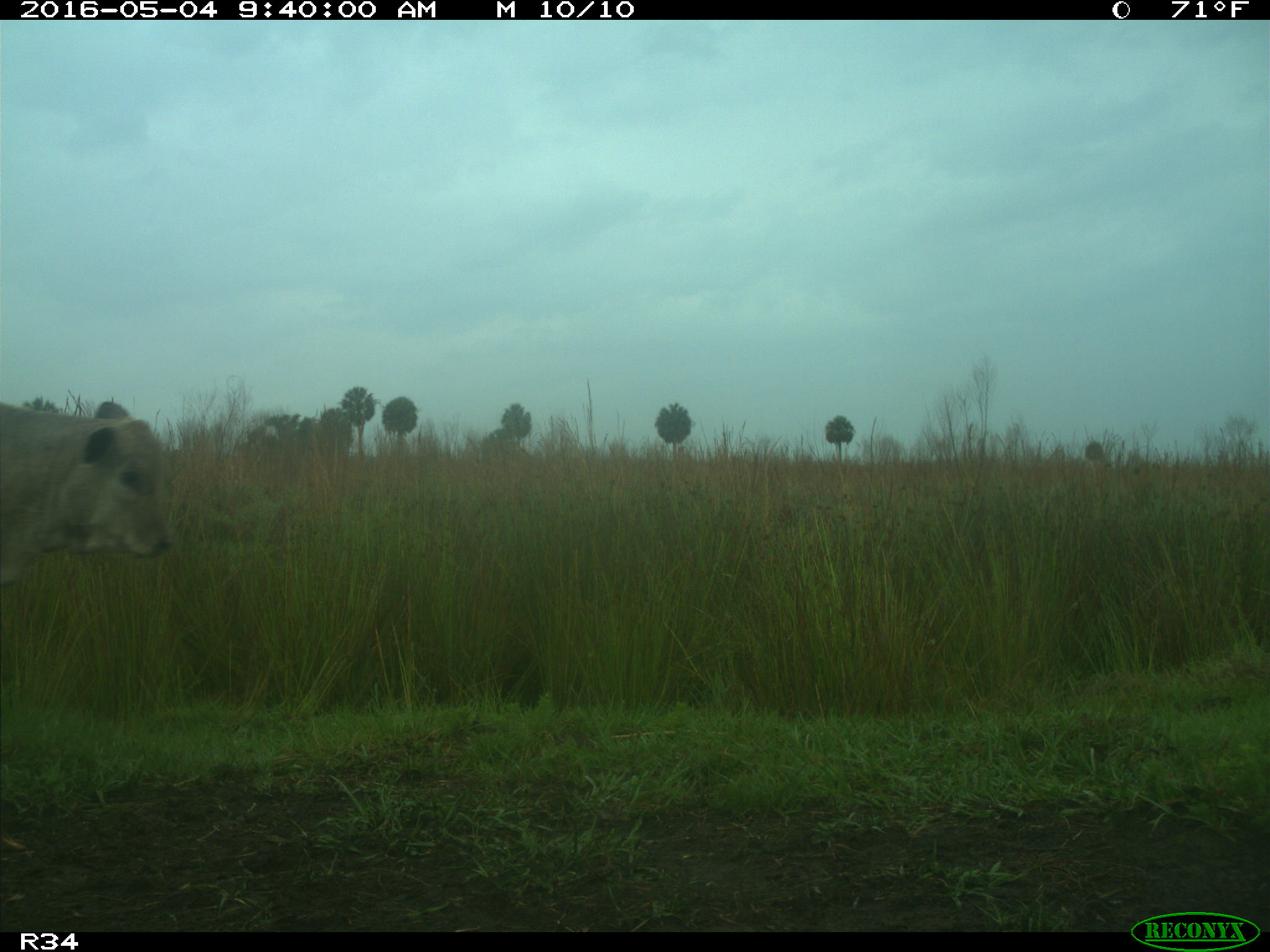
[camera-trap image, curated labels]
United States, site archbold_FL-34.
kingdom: Animalia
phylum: Chordata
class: Mammalia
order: Artiodactyla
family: Bovidae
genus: Bos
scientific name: Bos taurus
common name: domestic cow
Bos taurus (domestic cow).